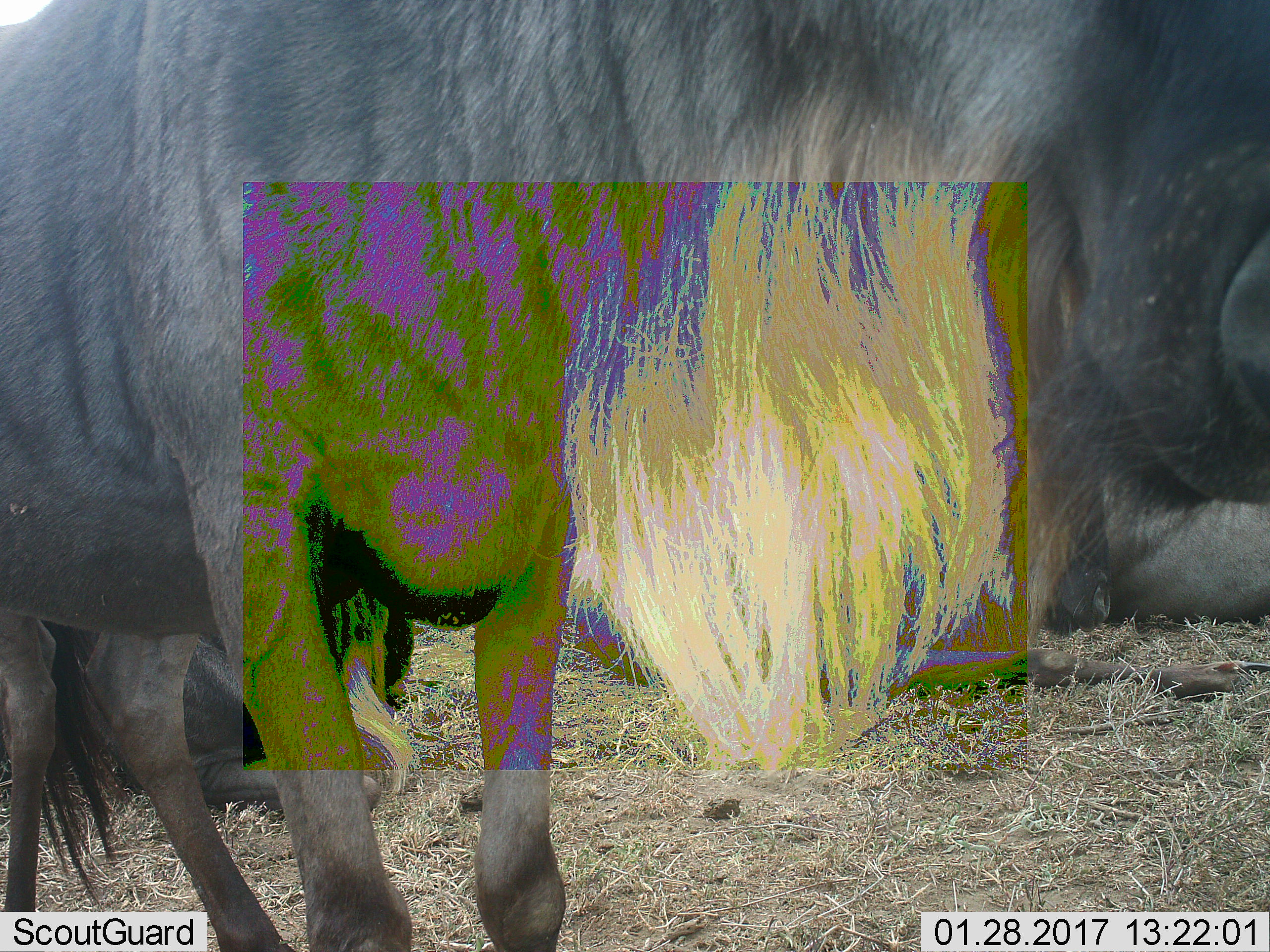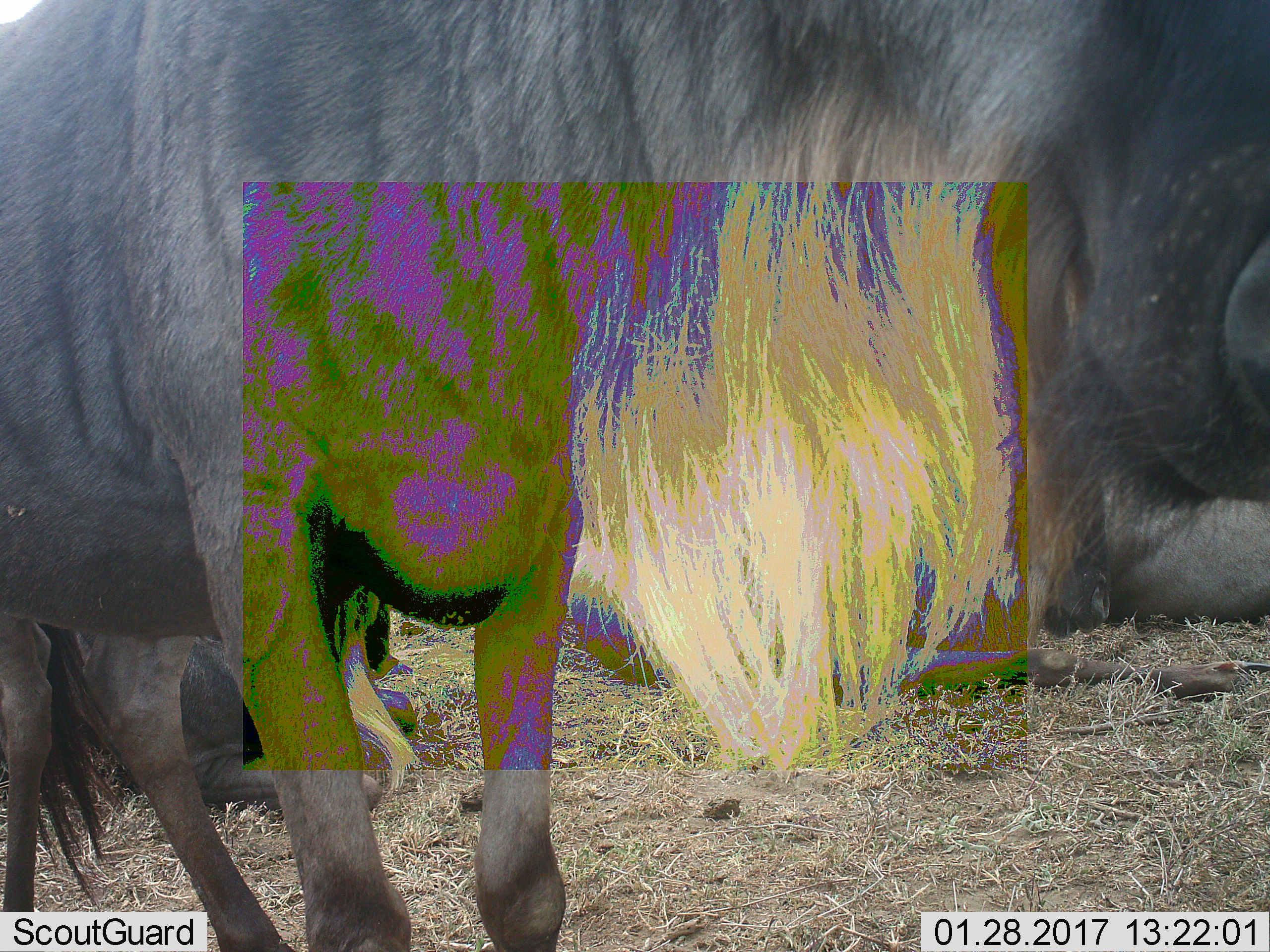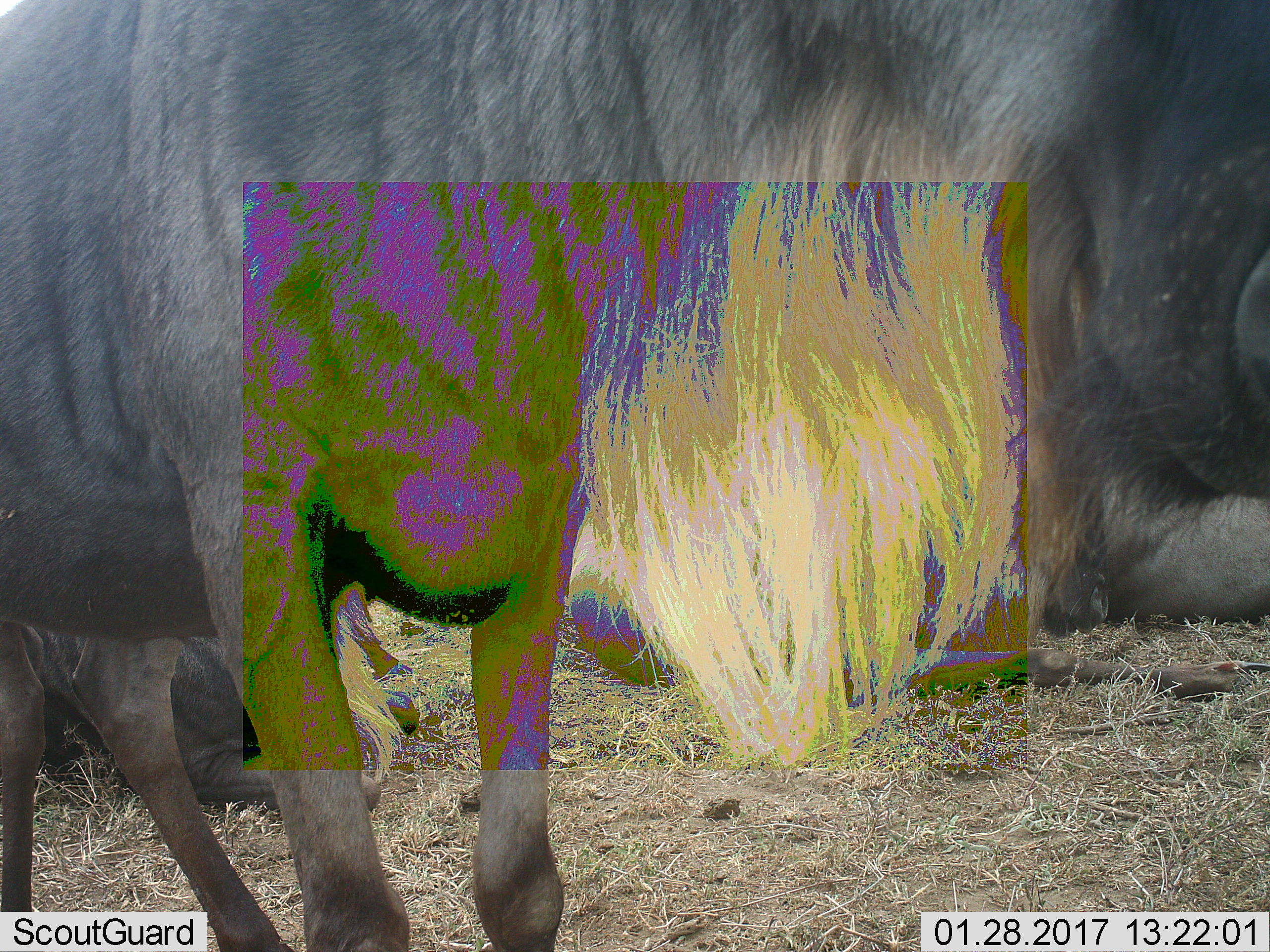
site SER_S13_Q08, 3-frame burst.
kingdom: Animalia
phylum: Chordata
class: Mammalia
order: Artiodactyla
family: Bovidae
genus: Connochaetes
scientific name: Connochaetes taurinus taurinus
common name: blue wildebeest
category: wildebeestblue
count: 3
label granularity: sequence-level